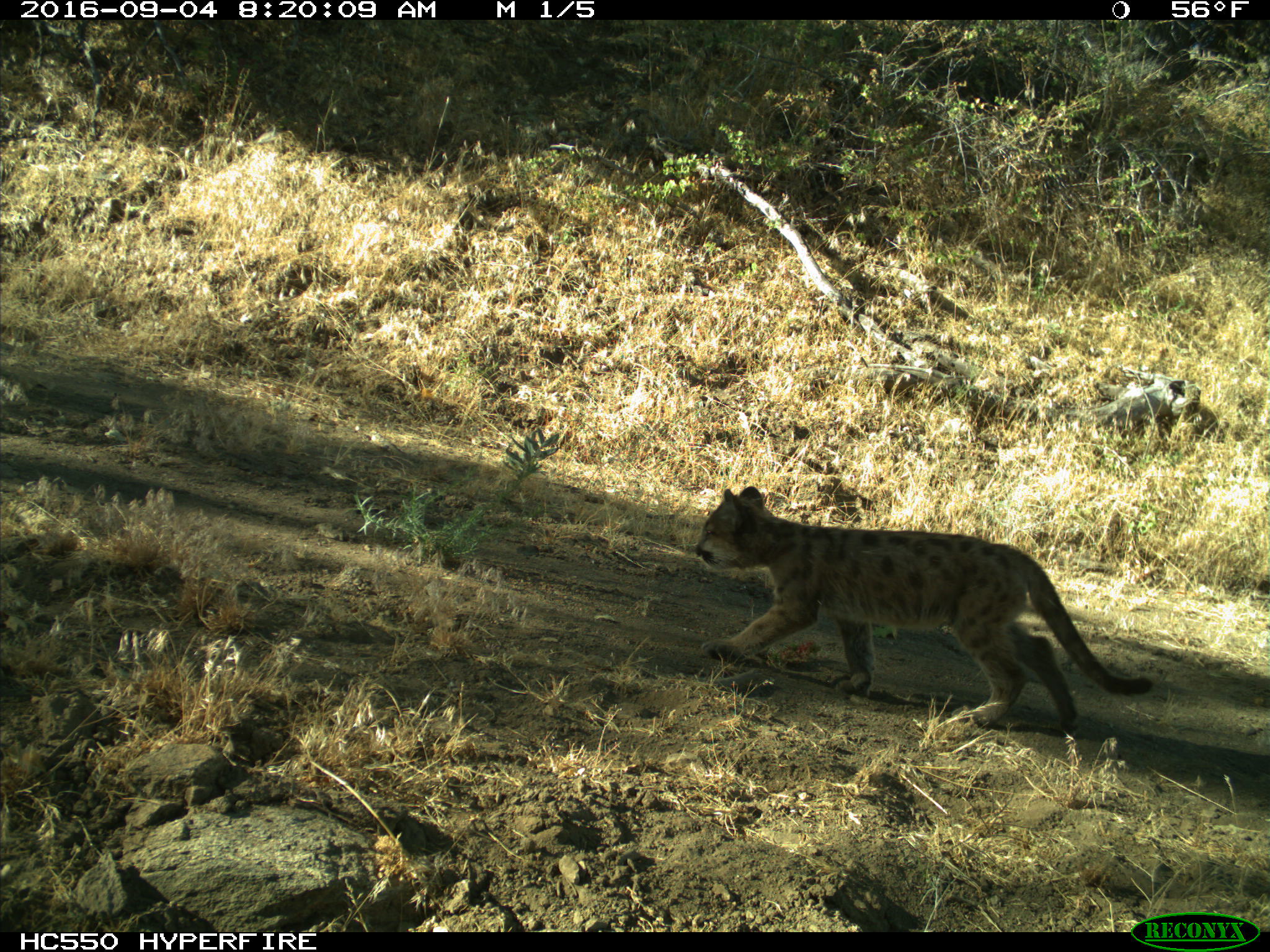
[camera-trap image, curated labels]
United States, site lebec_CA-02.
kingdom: Animalia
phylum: Chordata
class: Mammalia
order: Carnivora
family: Felidae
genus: Puma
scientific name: Puma concolor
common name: mountain lion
Puma concolor (mountain lion).